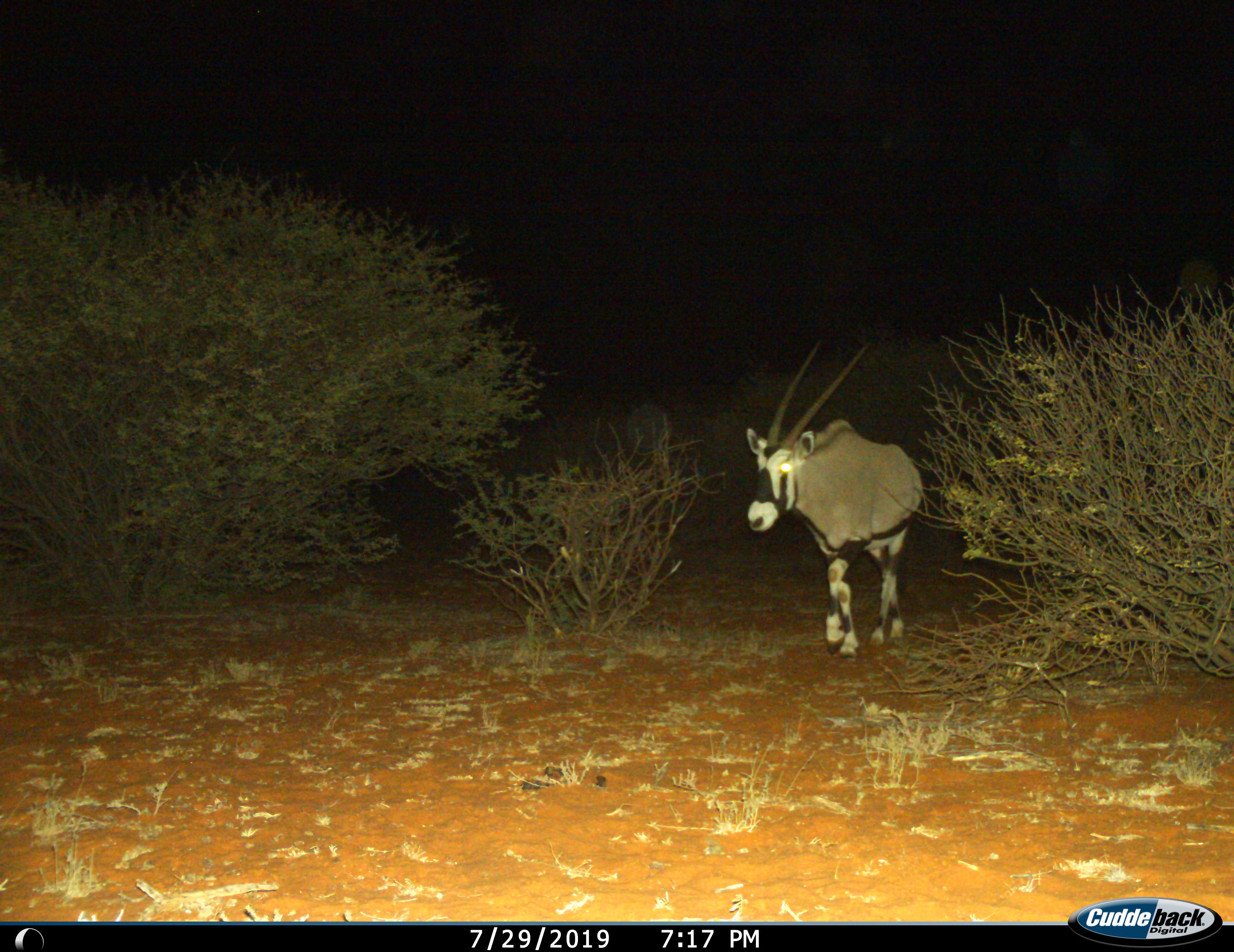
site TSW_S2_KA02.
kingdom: Animalia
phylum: Chordata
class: Mammalia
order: Artiodactyla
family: Bovidae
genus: Oryx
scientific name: Oryx gazella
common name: gemsbok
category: oryx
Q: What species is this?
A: Oryx (gemsbok) (Oryx gazella).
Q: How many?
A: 1.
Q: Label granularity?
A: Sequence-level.